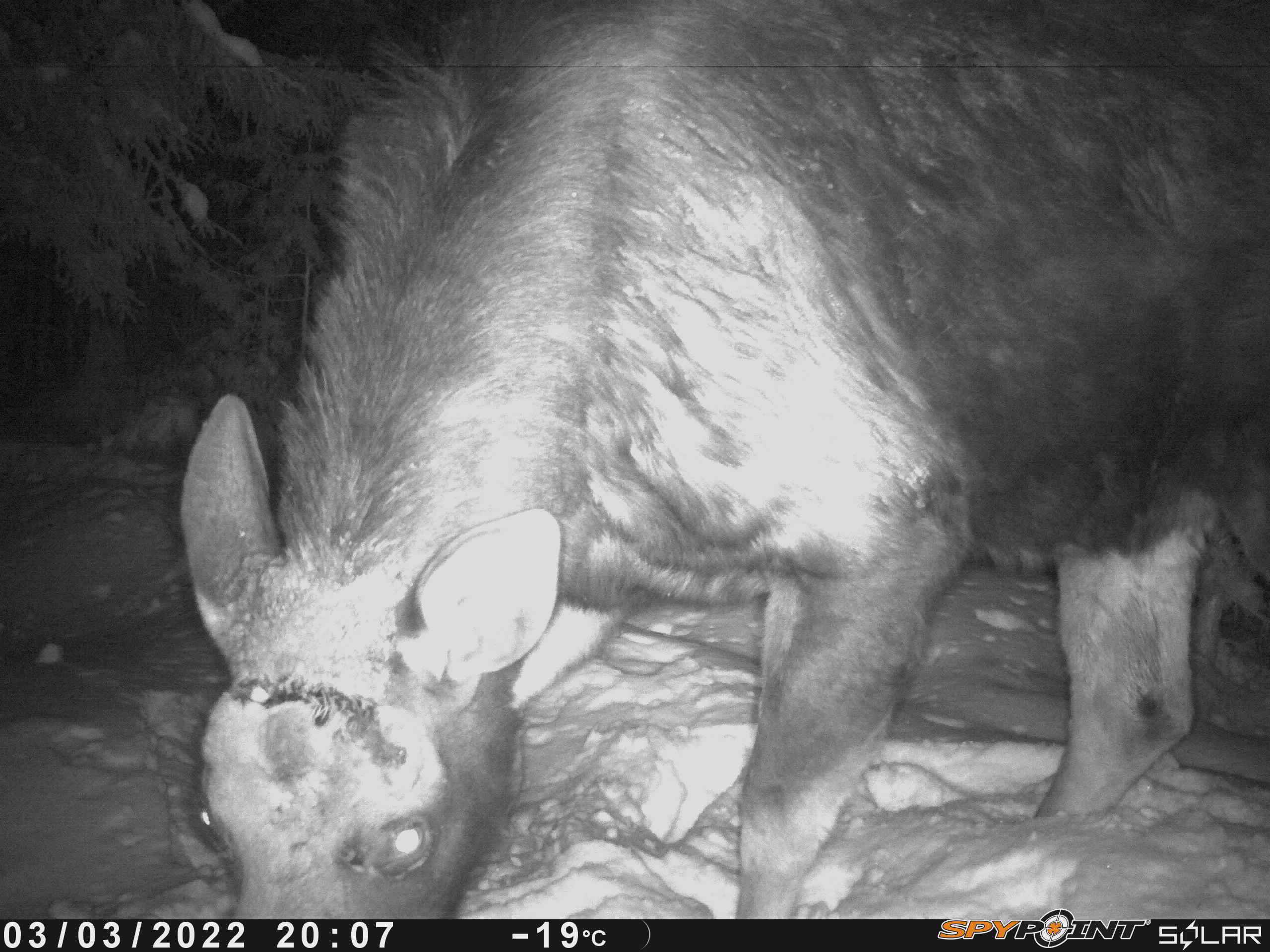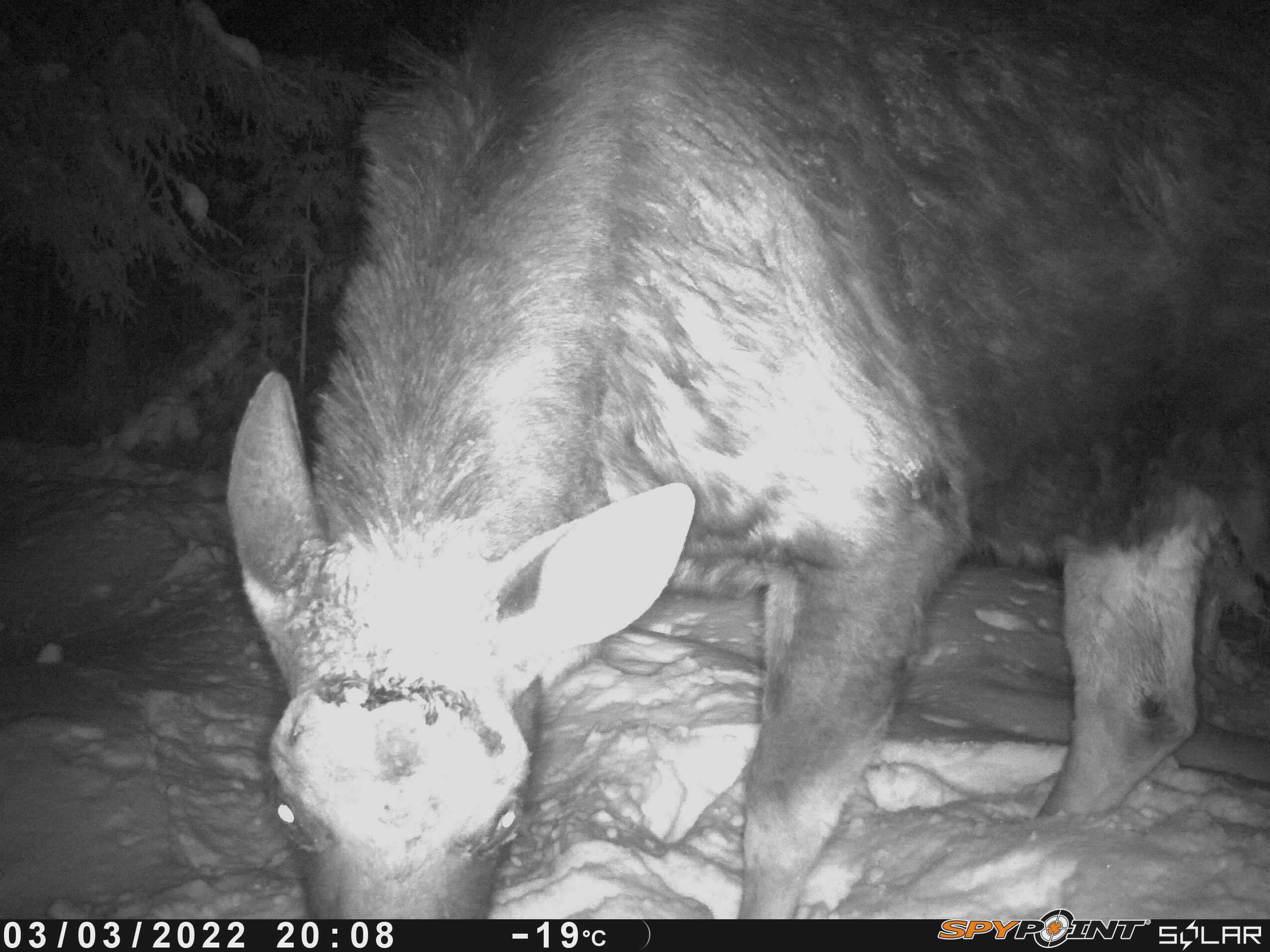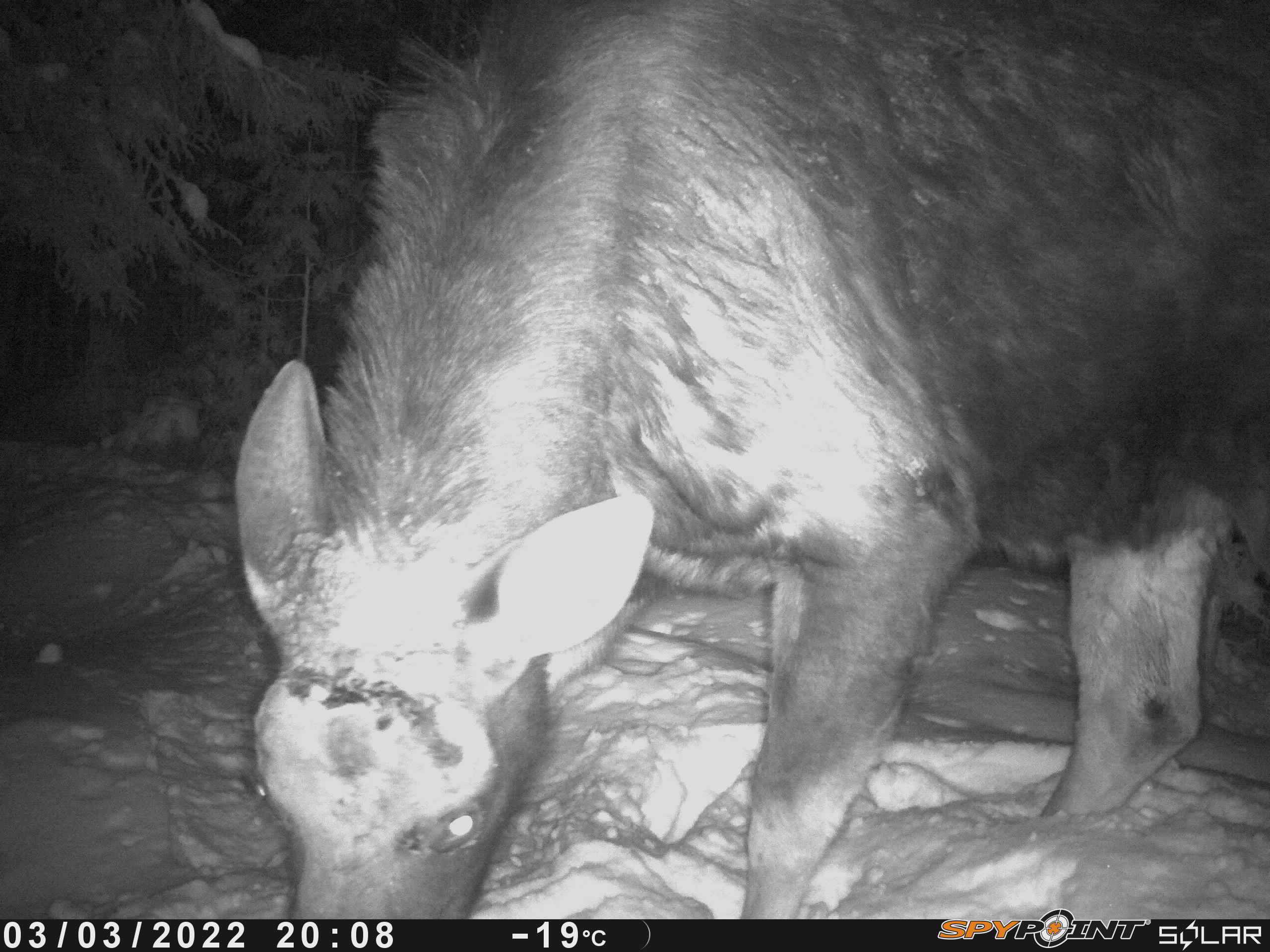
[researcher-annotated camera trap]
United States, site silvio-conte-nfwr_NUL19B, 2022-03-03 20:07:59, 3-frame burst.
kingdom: Animalia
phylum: Chordata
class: Mammalia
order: Artiodactyla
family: Cervidae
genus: Alces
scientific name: Alces alces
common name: moose